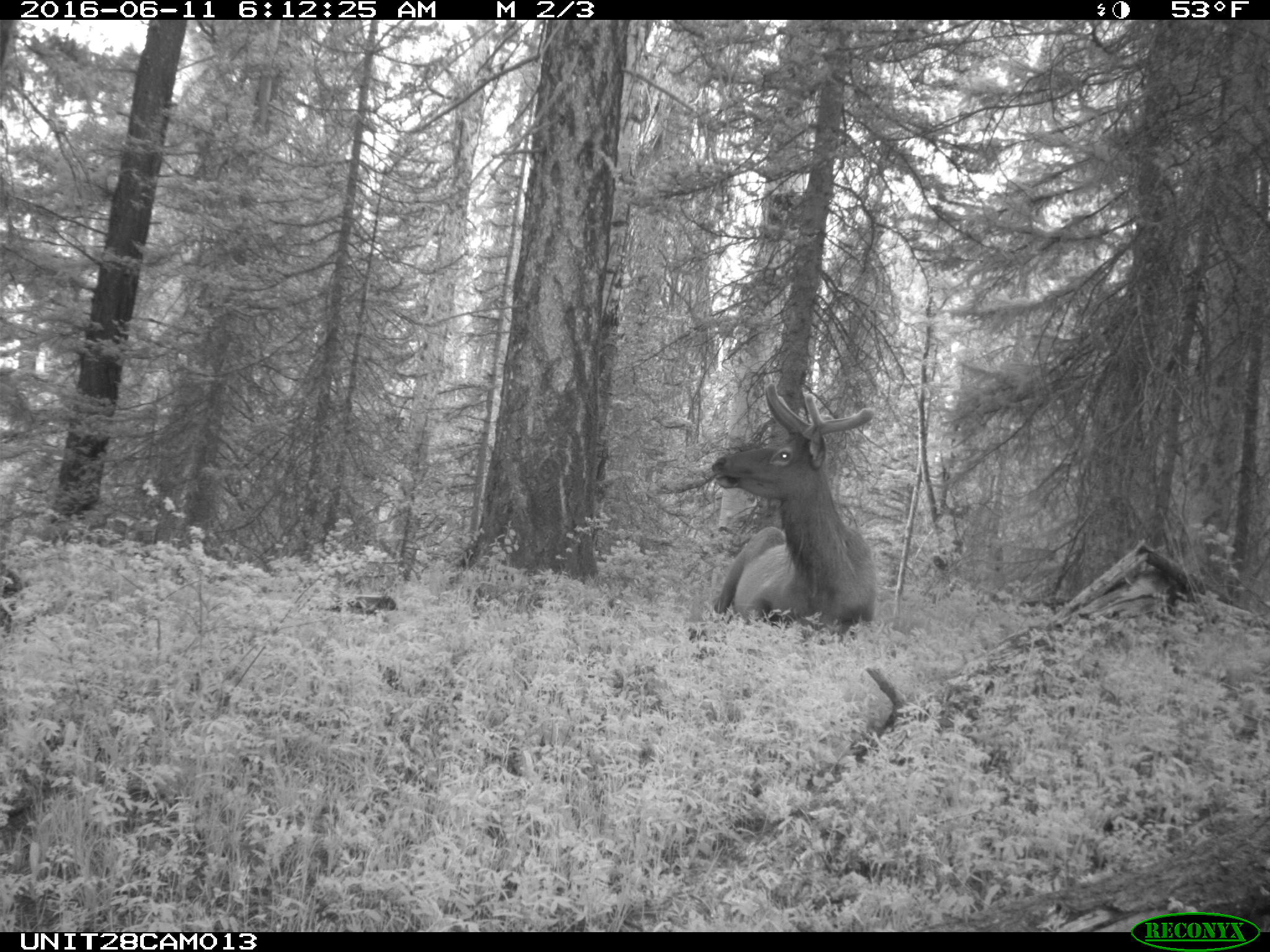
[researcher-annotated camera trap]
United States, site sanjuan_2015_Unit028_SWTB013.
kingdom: Animalia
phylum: Chordata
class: Mammalia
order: Artiodactyla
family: Cervidae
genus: Cervus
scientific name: Cervus elaphus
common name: red deer